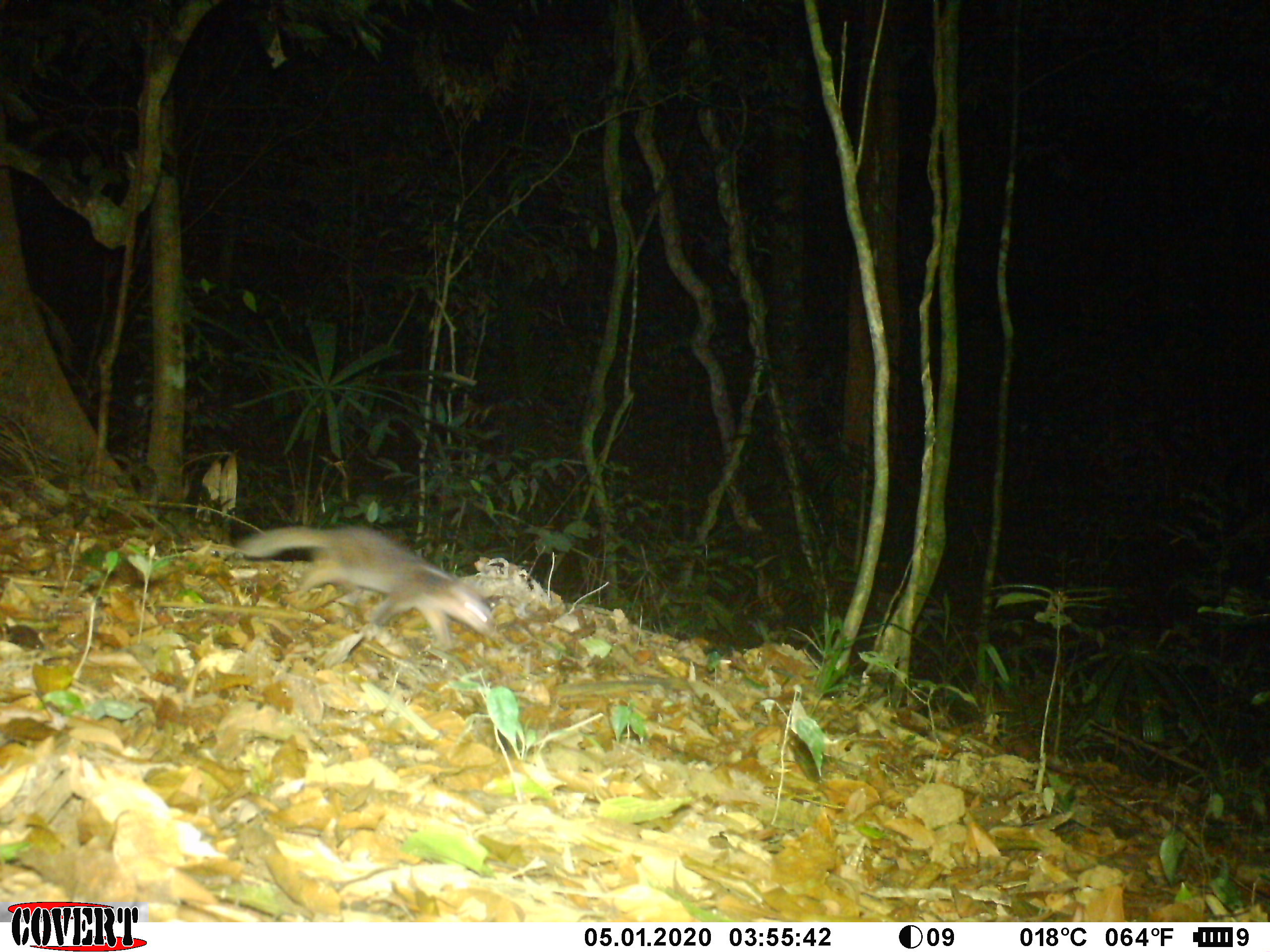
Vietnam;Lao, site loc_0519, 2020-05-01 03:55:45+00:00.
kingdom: Animalia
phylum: Chordata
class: Mammalia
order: Carnivora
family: Mustelidae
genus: Melogale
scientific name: Melogale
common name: ferret badger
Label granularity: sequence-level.